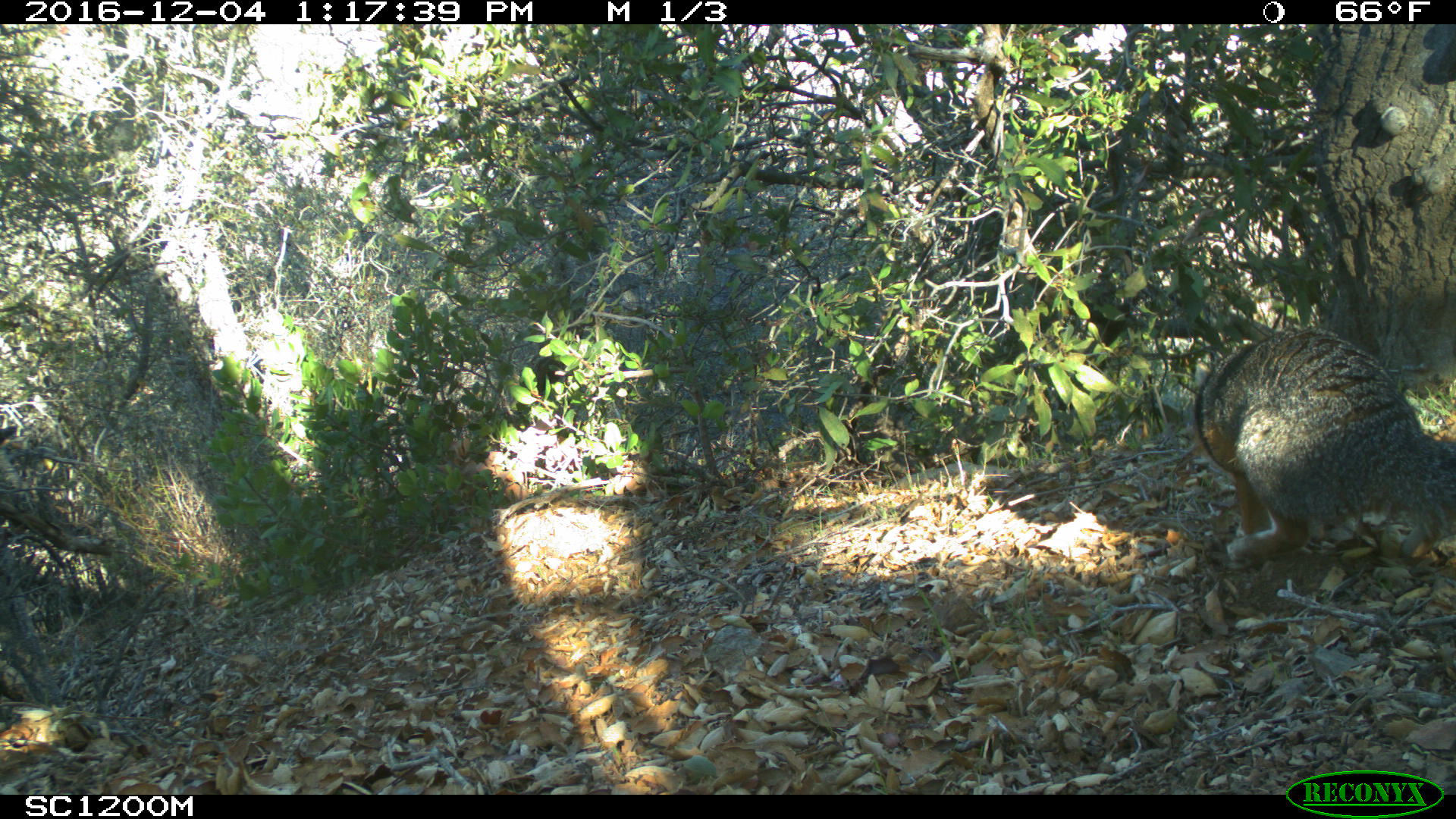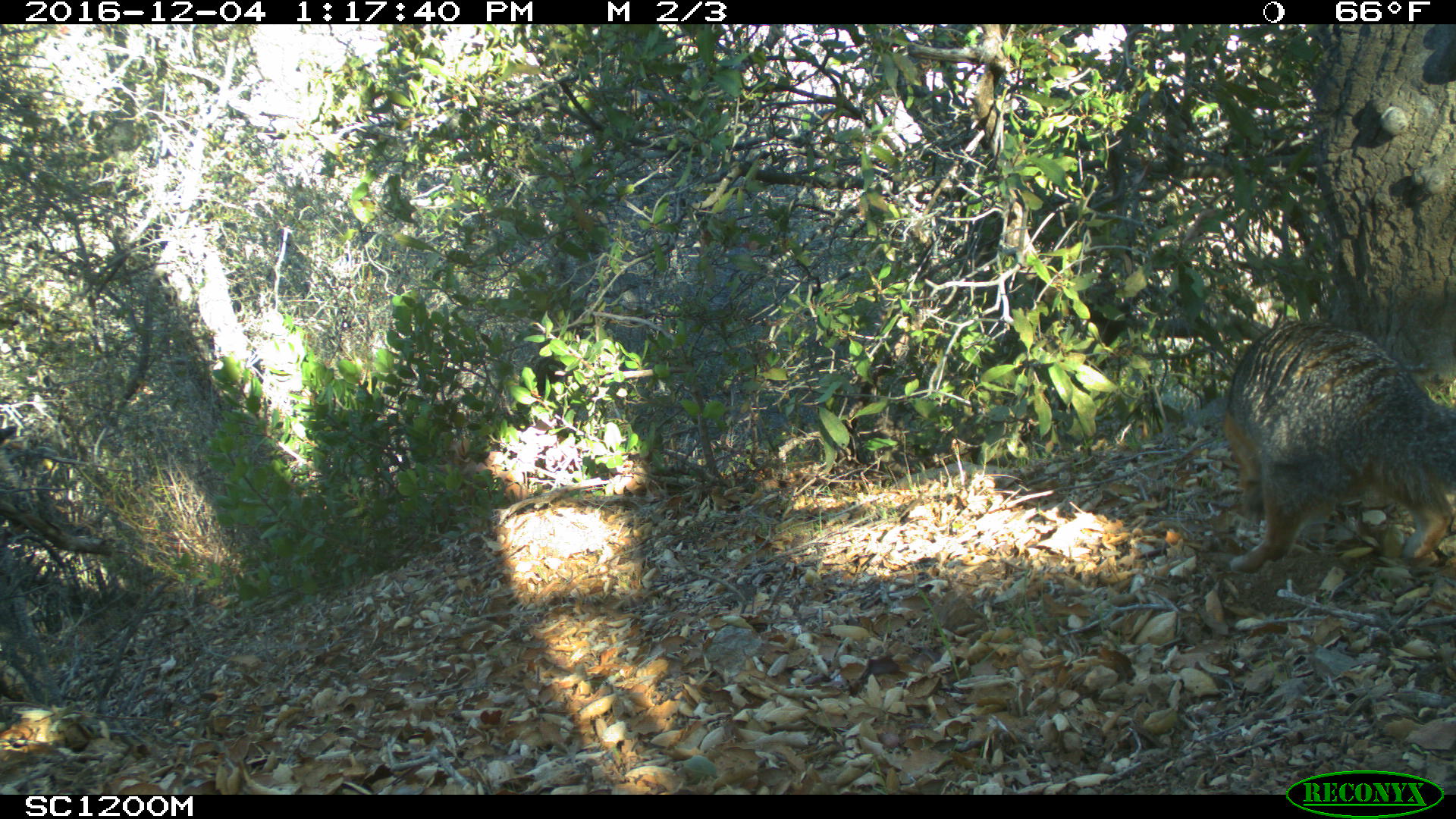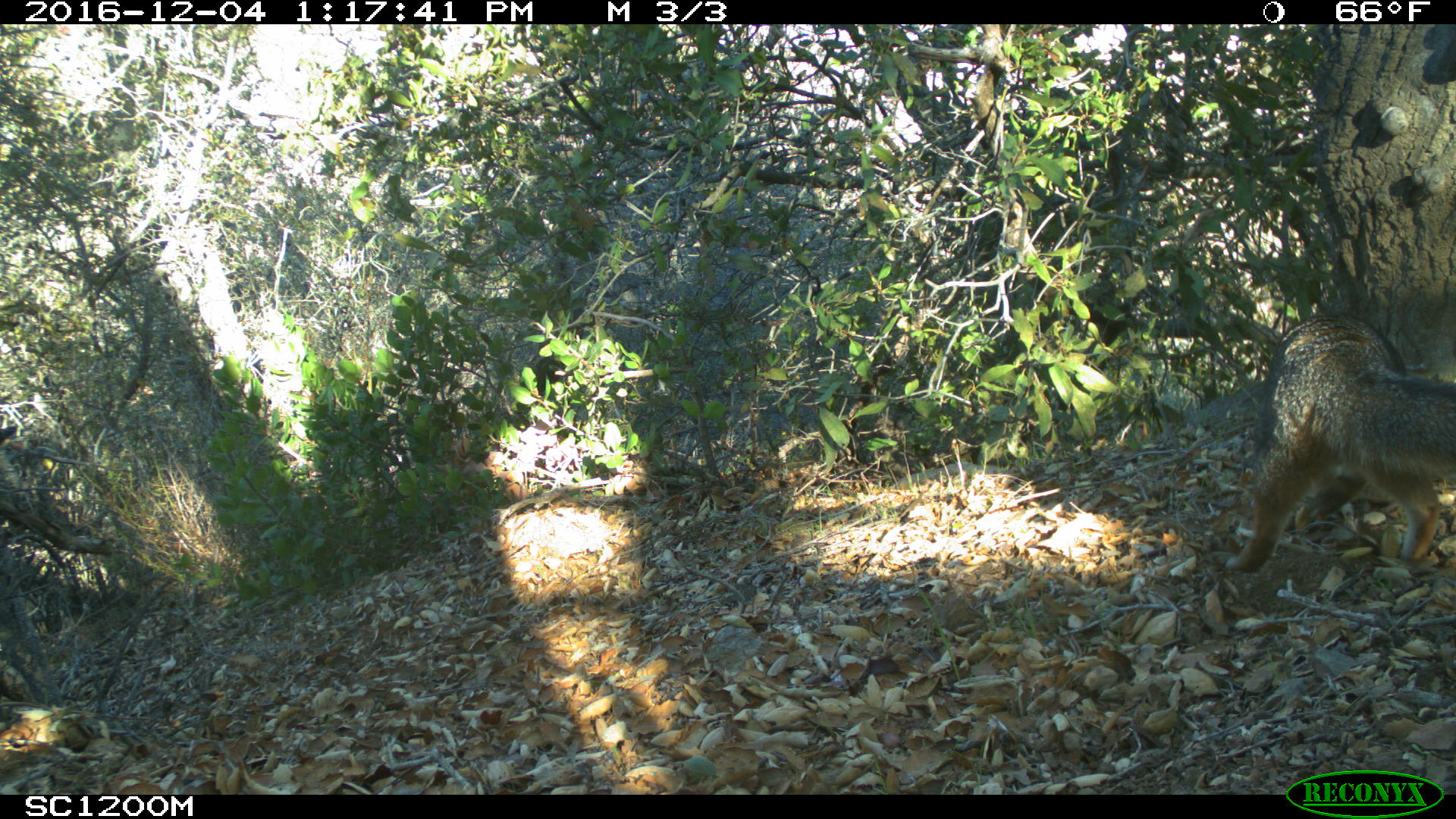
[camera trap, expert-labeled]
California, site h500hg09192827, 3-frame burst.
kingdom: Animalia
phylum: Chordata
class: Mammalia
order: Carnivora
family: Canidae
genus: Urocyon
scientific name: Urocyon littoralis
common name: island fox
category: fox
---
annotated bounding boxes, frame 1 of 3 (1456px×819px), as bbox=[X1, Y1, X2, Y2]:
fox: bbox=[1194, 331, 1455, 560]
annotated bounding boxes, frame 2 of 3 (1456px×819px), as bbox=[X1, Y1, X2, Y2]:
fox: bbox=[1223, 316, 1455, 572]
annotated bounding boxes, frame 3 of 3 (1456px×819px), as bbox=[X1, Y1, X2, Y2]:
fox: bbox=[1224, 312, 1455, 573]